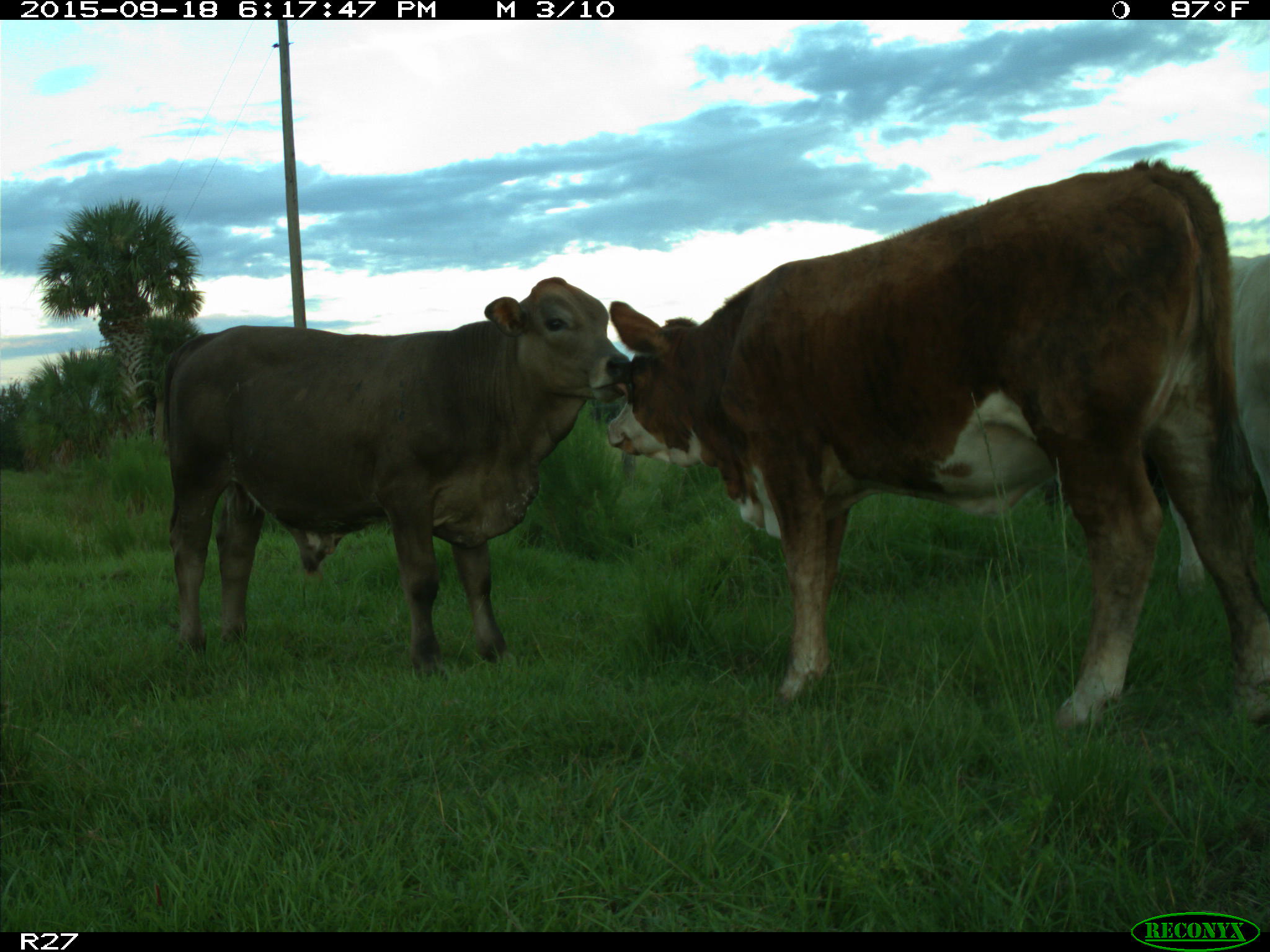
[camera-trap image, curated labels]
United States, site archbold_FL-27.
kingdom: Animalia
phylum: Chordata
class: Mammalia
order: Artiodactyla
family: Bovidae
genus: Bos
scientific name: Bos taurus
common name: domestic cow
Bos taurus (domestic cow).